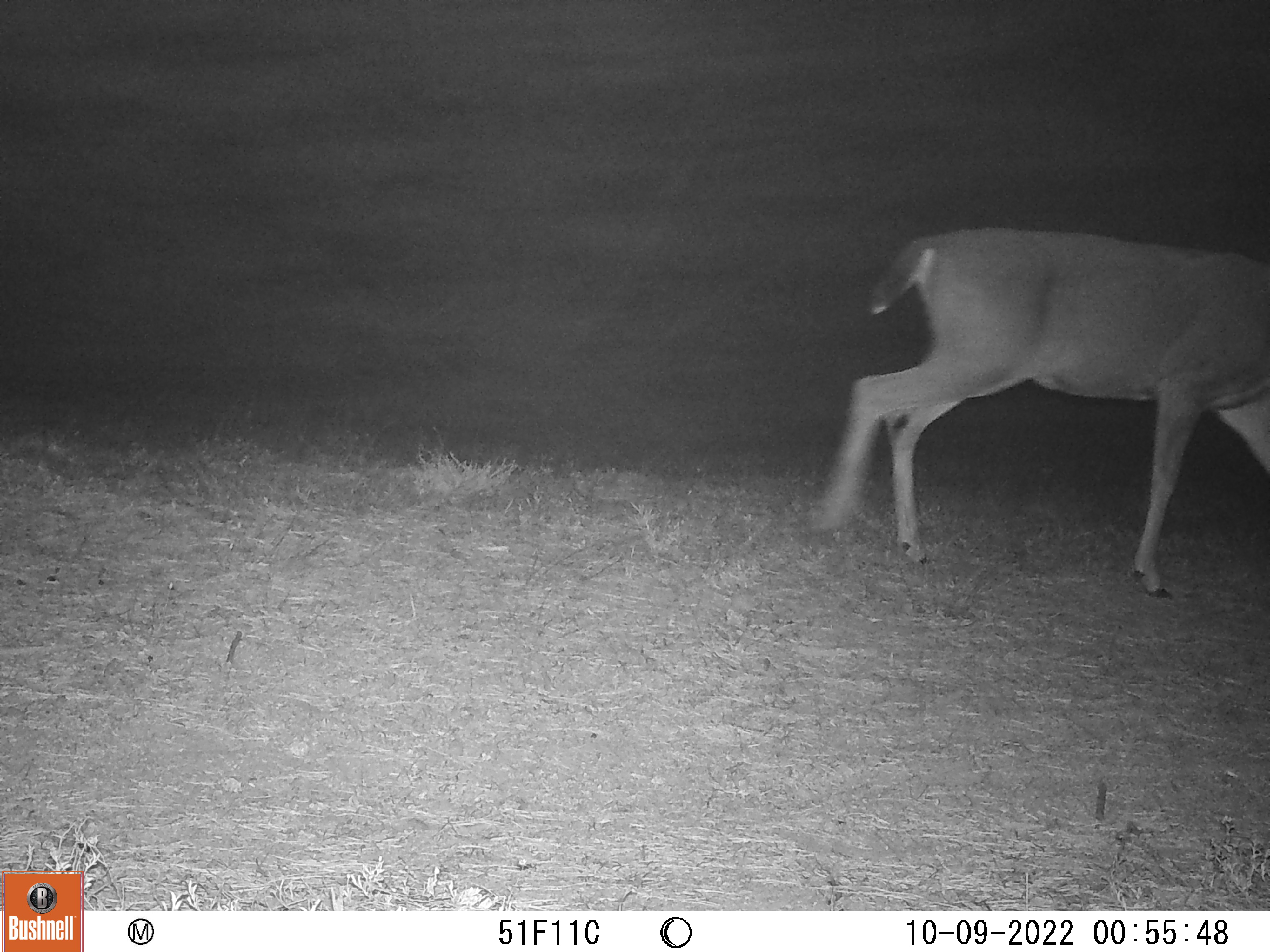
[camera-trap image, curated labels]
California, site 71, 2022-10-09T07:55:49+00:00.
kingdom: Animalia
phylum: Chordata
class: Mammalia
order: Artiodactyla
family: Cervidae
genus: Odocoileus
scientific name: Odocoileus hemionus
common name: mule deer